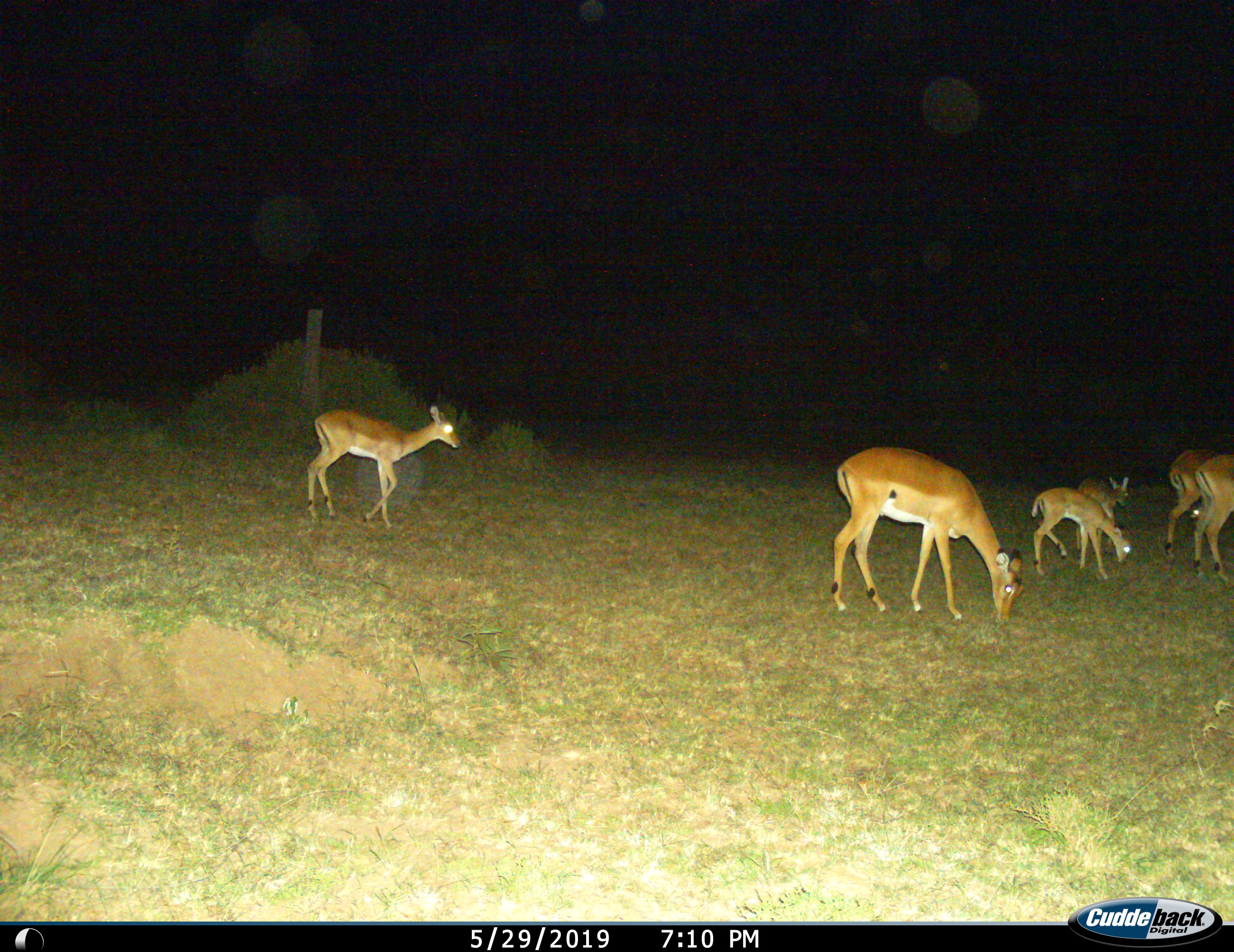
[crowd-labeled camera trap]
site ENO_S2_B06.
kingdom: Animalia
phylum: Chordata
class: Mammalia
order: Artiodactyla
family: Bovidae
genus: Aepyceros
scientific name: Aepyceros melampus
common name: impala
Impala (Aepyceros melampus), count 6. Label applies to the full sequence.